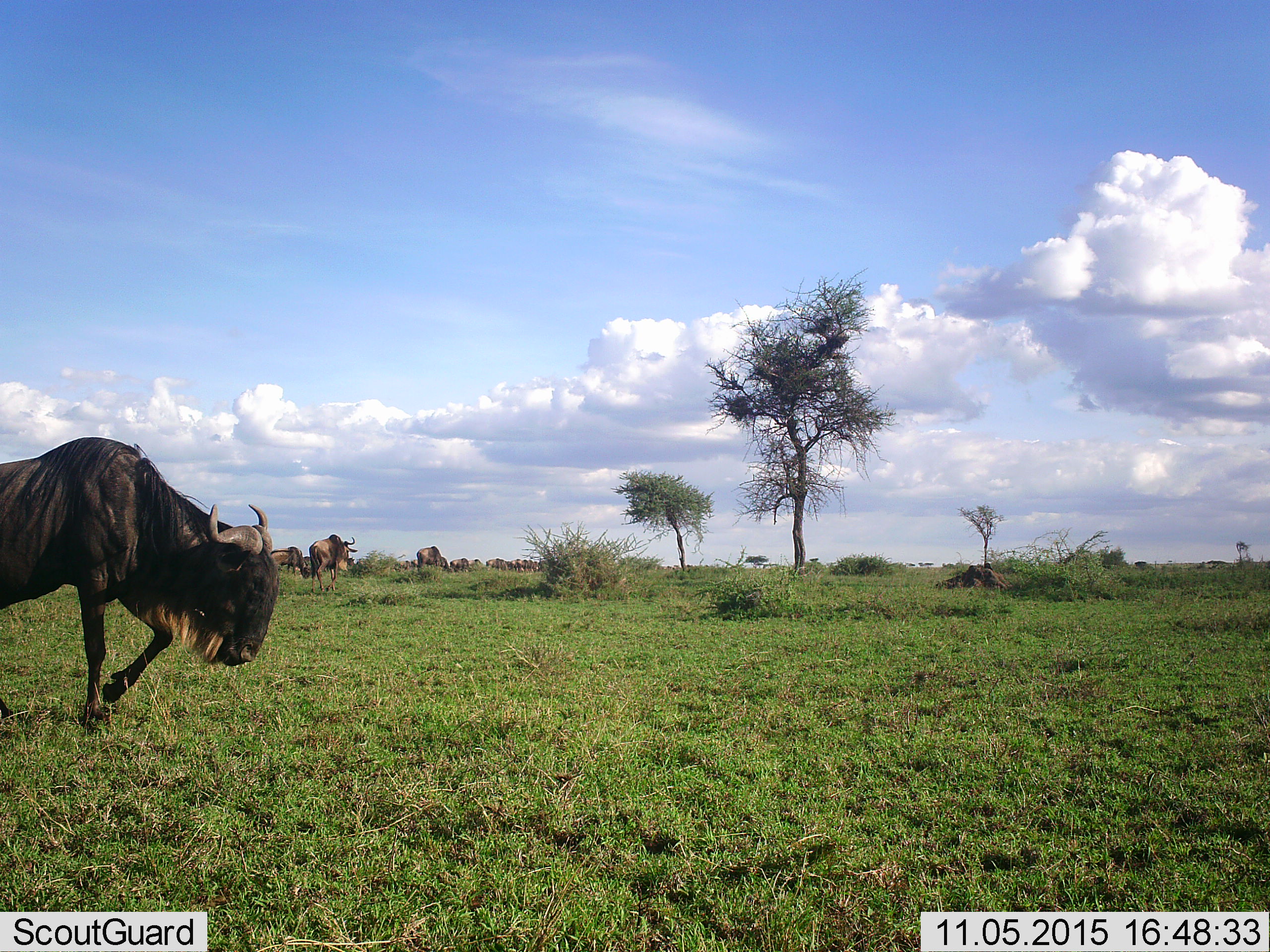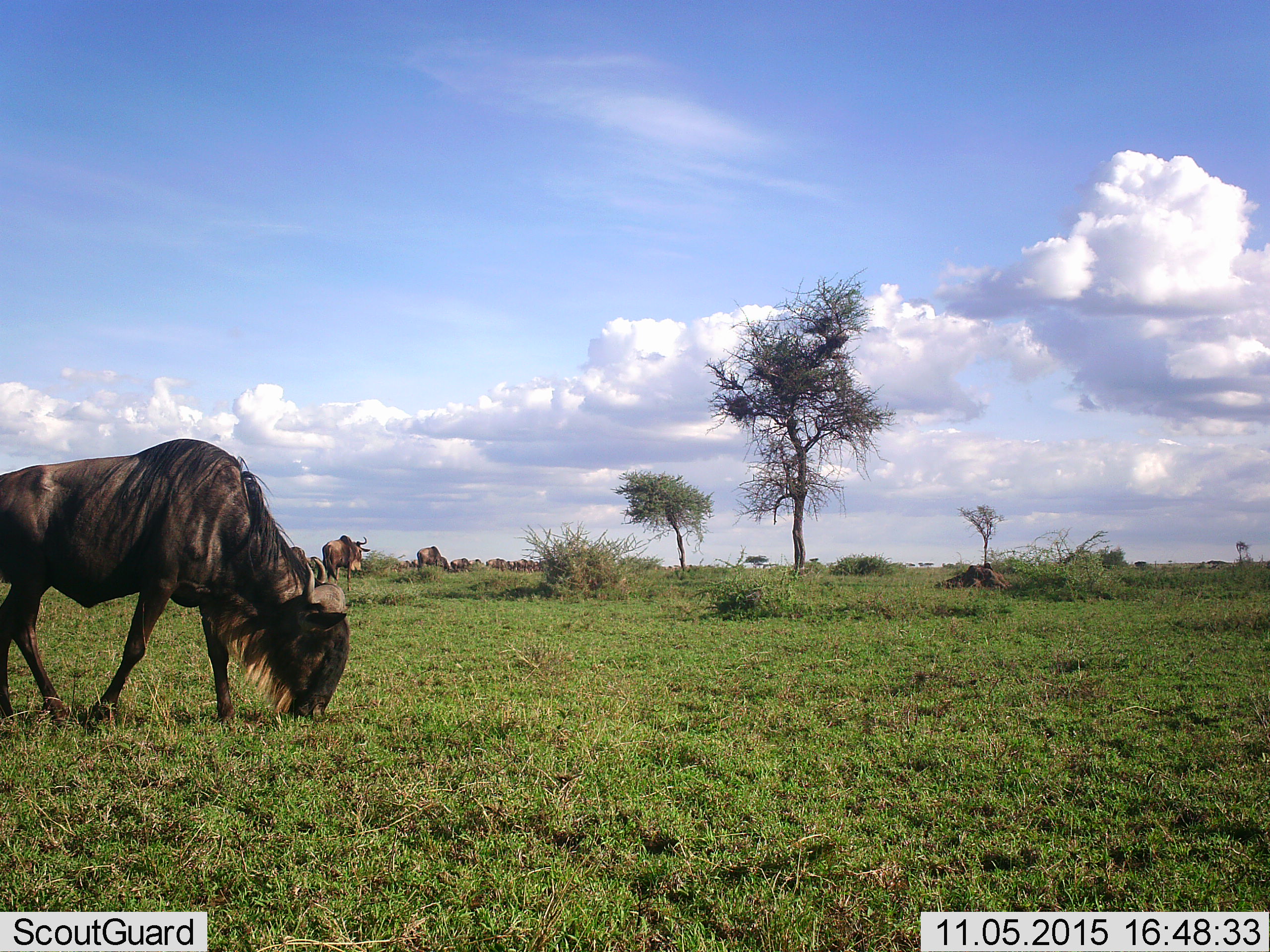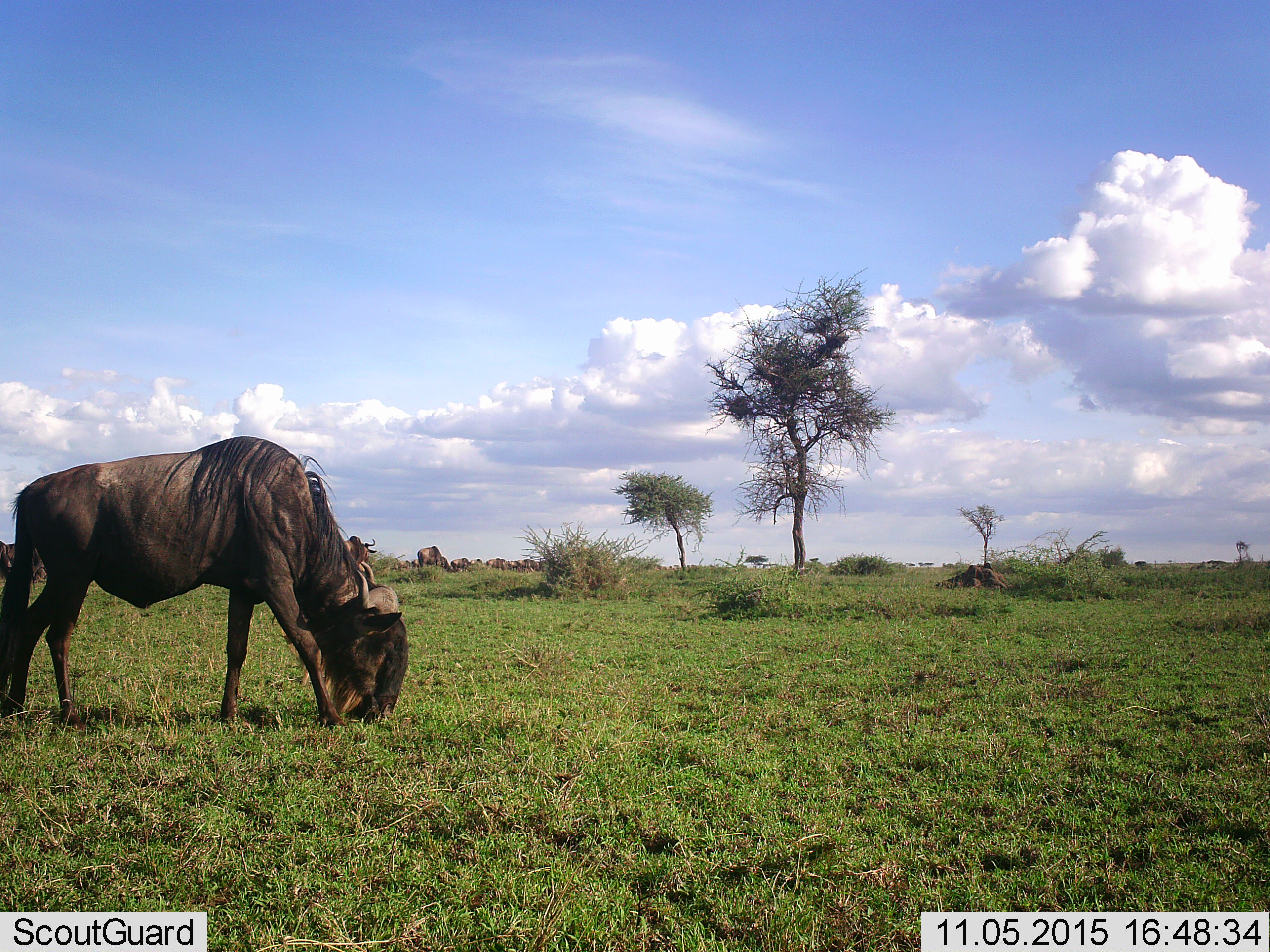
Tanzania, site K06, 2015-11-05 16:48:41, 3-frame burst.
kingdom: Animalia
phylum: Chordata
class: Mammalia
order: Artiodactyla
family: Bovidae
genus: Connochaetes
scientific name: Connochaetes taurinus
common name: blue wildebeest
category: wildebeest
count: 11-50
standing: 29%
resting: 0%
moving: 86%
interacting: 0%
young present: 0%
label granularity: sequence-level